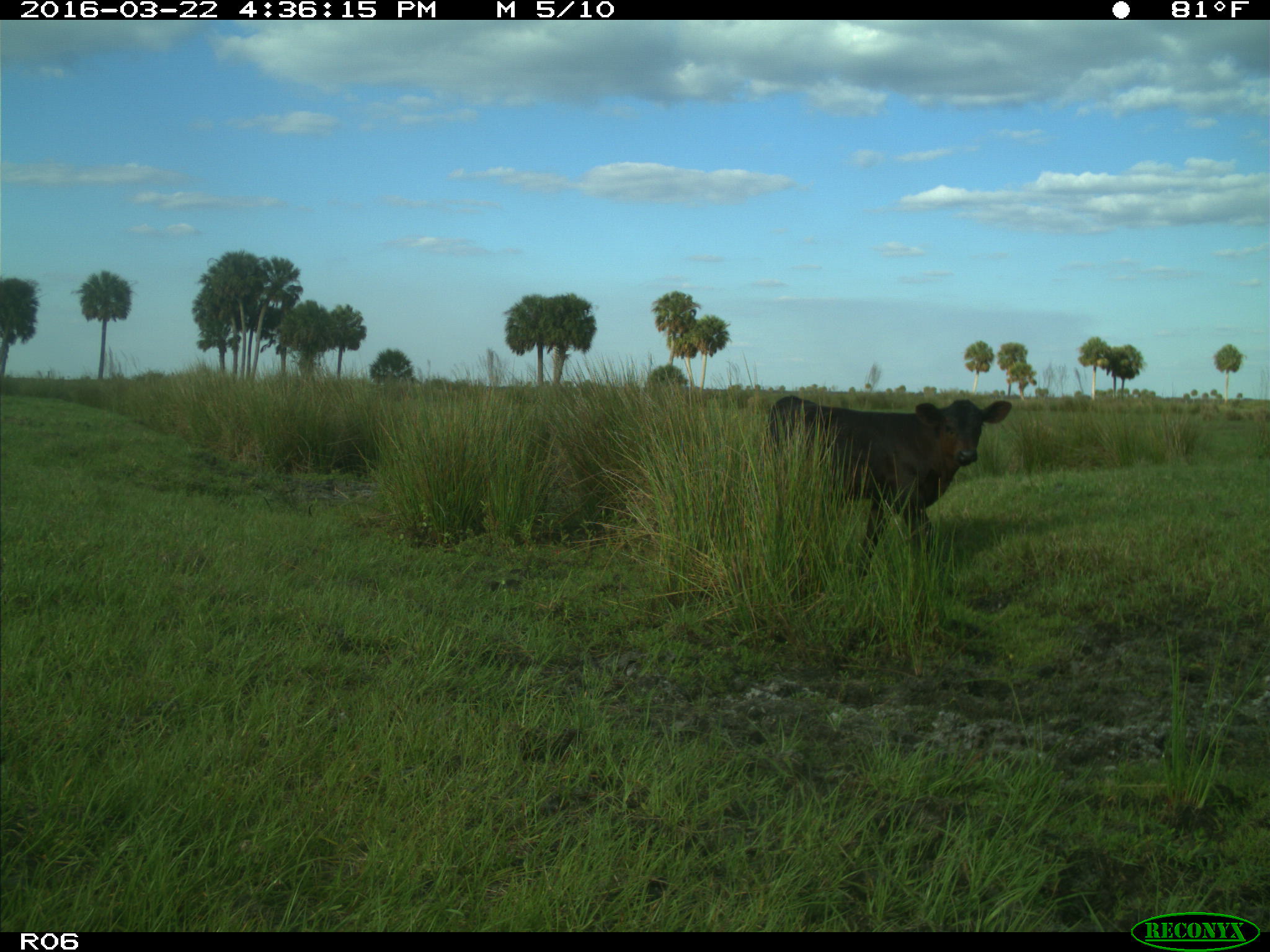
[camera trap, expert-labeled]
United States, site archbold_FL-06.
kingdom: Animalia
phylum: Chordata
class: Mammalia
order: Artiodactyla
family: Bovidae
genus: Bos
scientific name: Bos taurus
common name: domestic cow